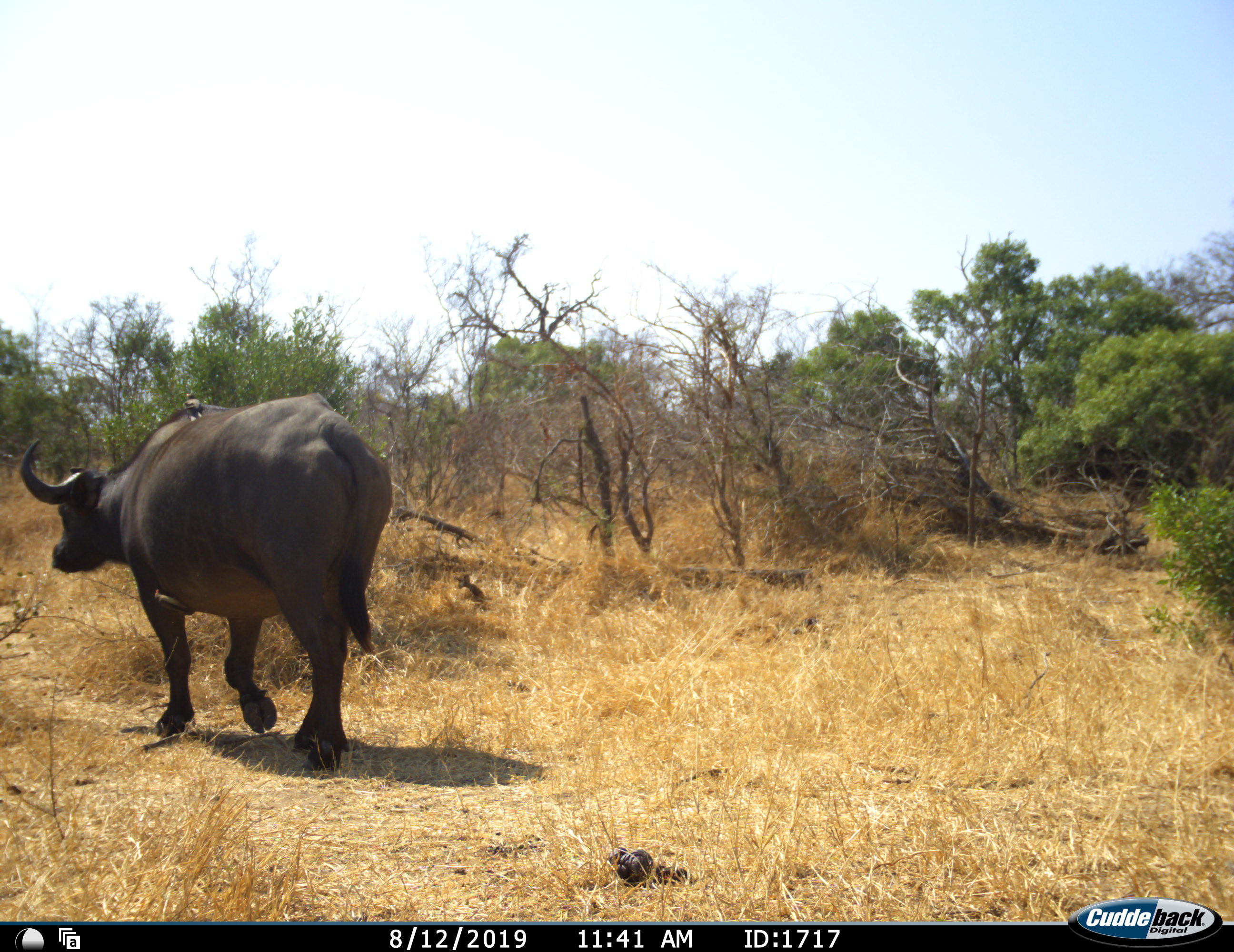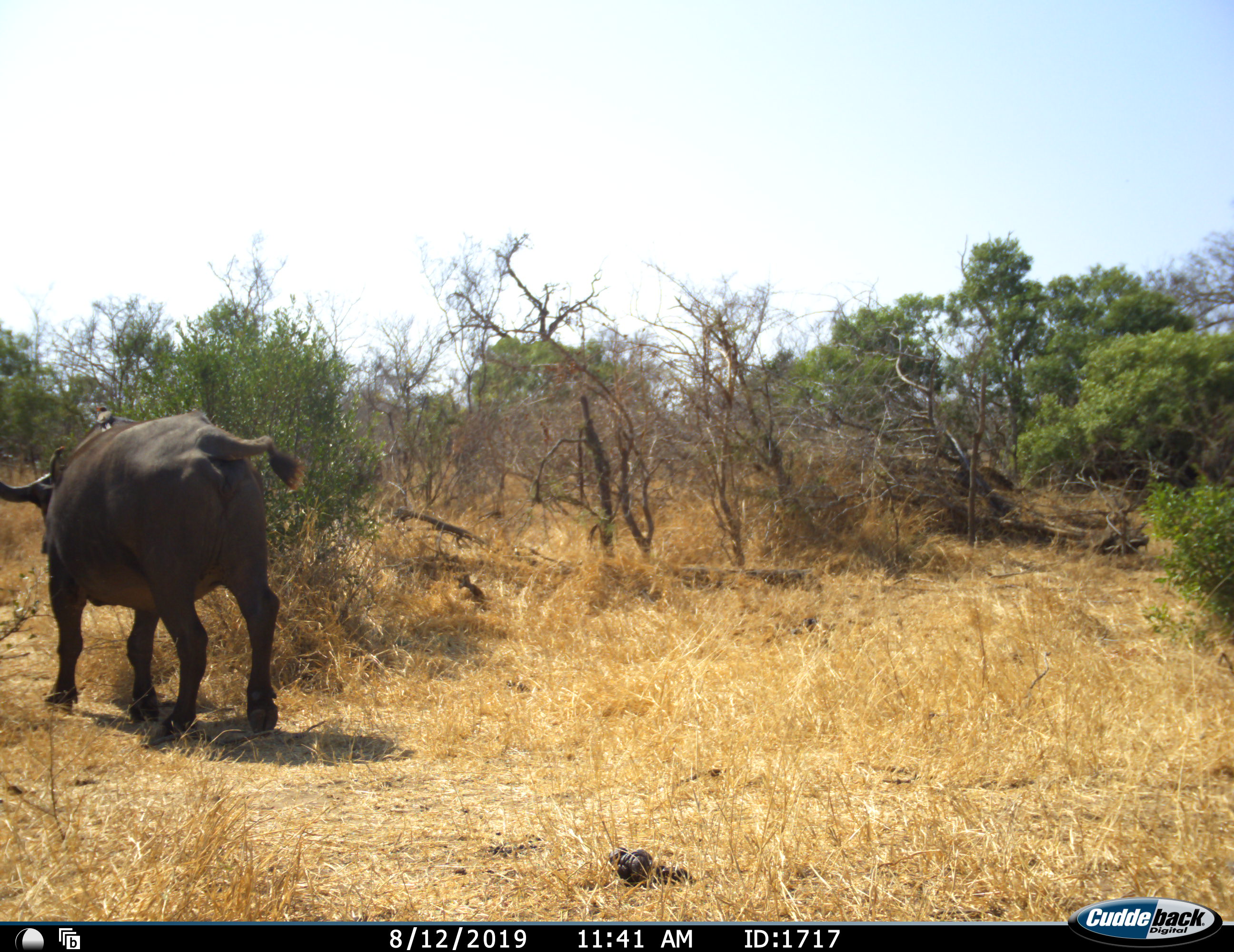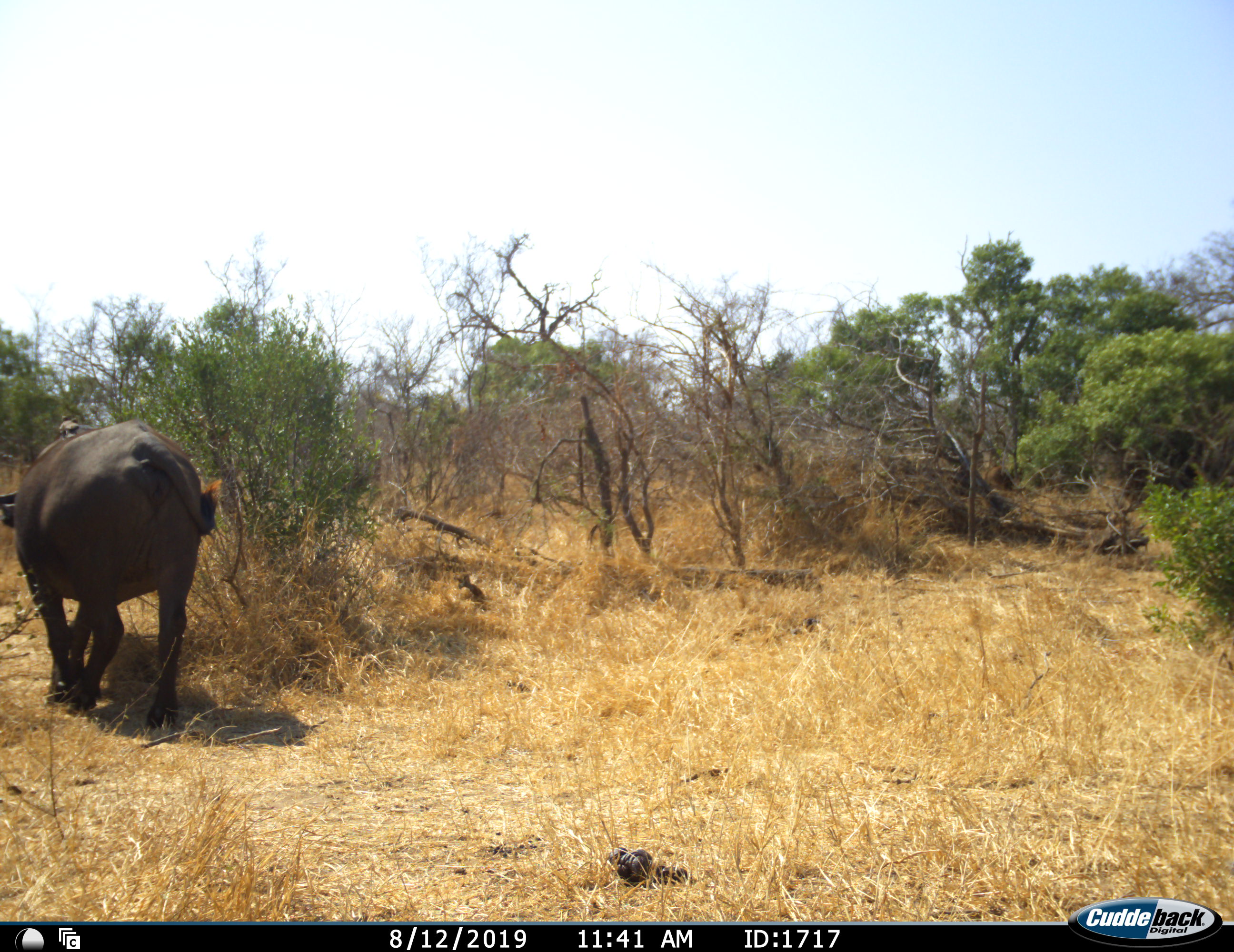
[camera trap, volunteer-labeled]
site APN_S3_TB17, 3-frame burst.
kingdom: Animalia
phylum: Chordata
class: Mammalia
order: Artiodactyla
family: Bovidae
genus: Syncerus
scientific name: Syncerus caffer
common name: african buffalo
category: buffalo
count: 1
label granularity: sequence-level